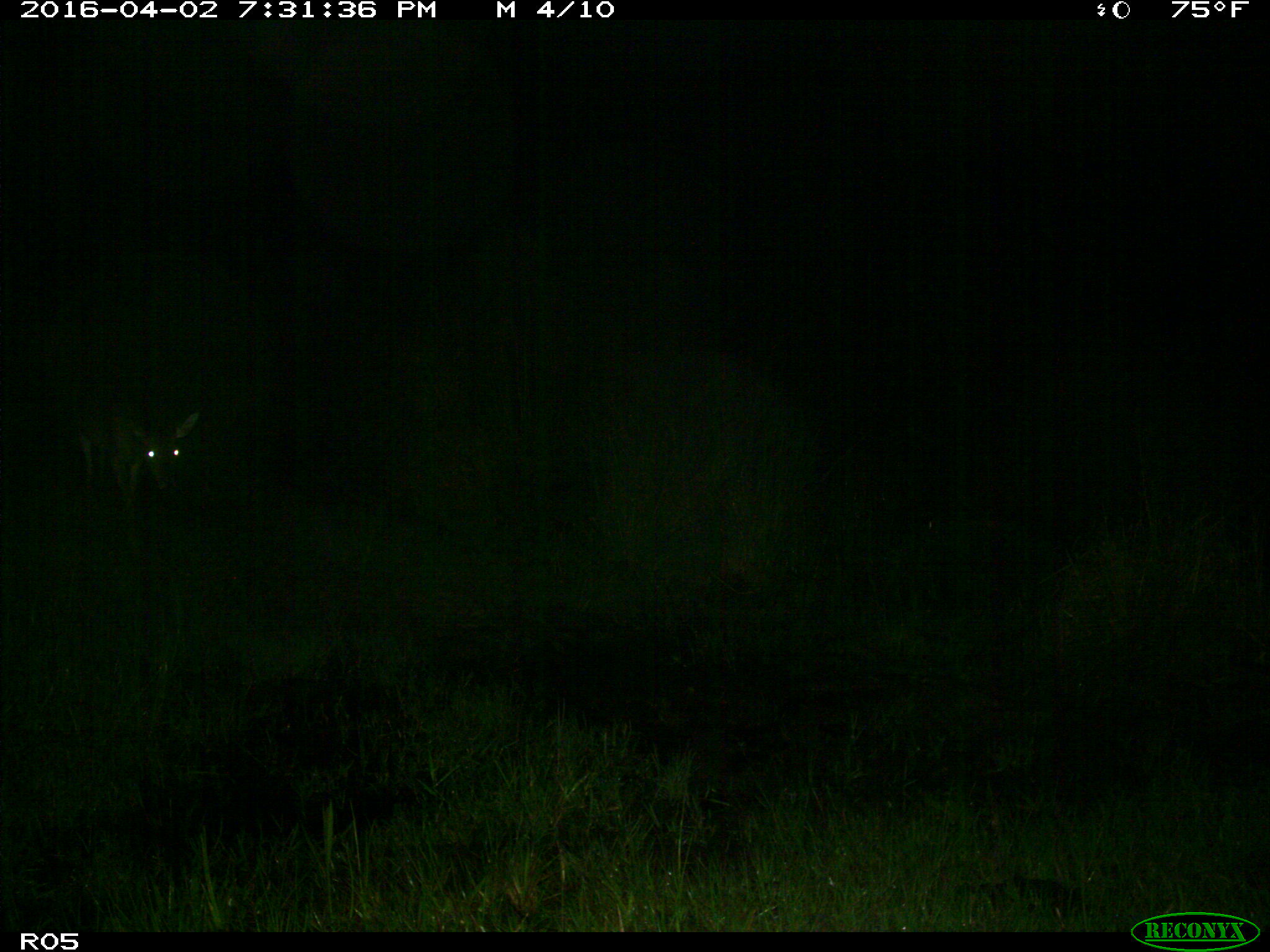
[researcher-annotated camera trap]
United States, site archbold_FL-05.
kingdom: Animalia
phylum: Chordata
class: Mammalia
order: Artiodactyla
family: Cervidae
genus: Odocoileus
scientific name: Odocoileus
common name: deer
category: unidentified deer